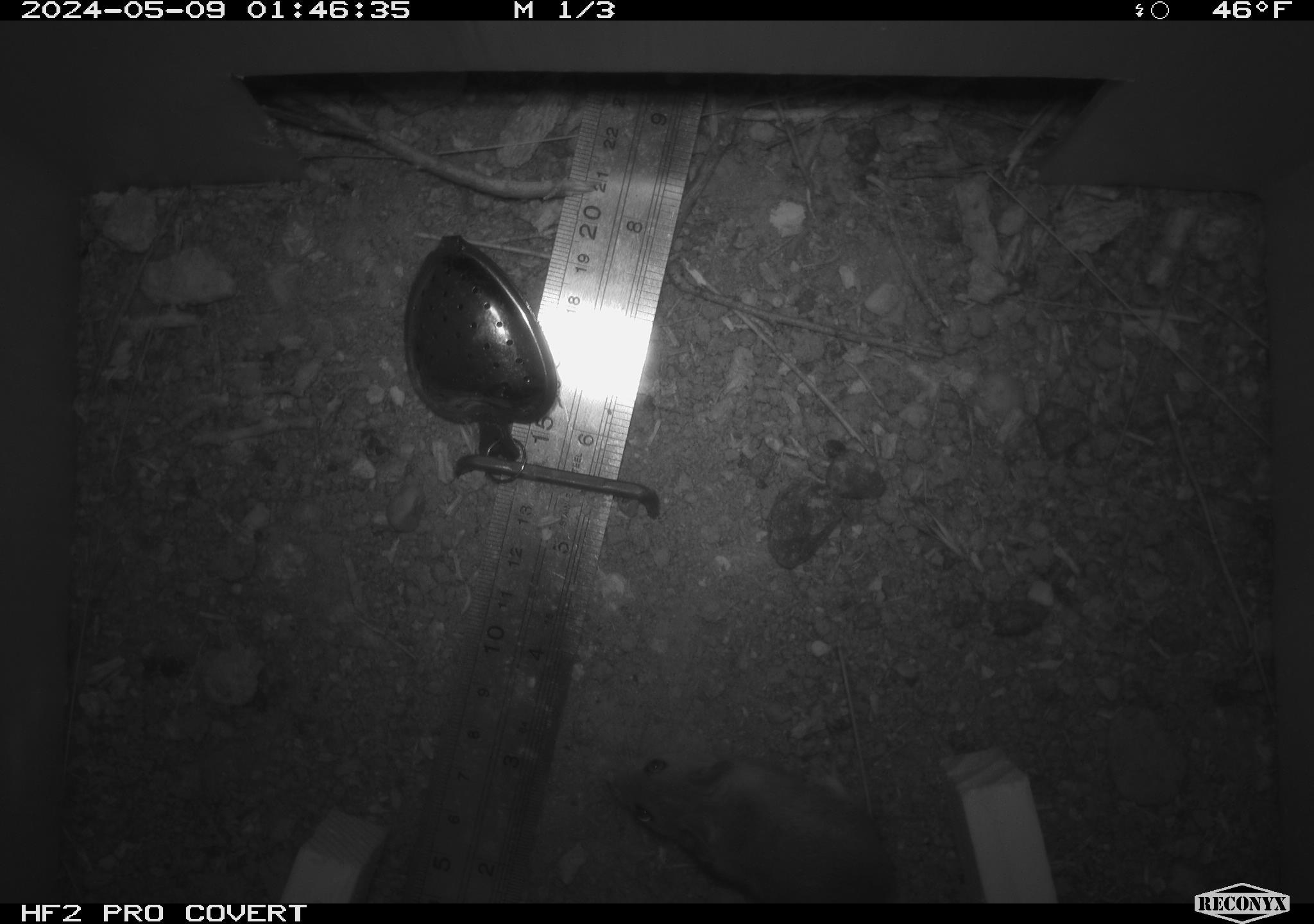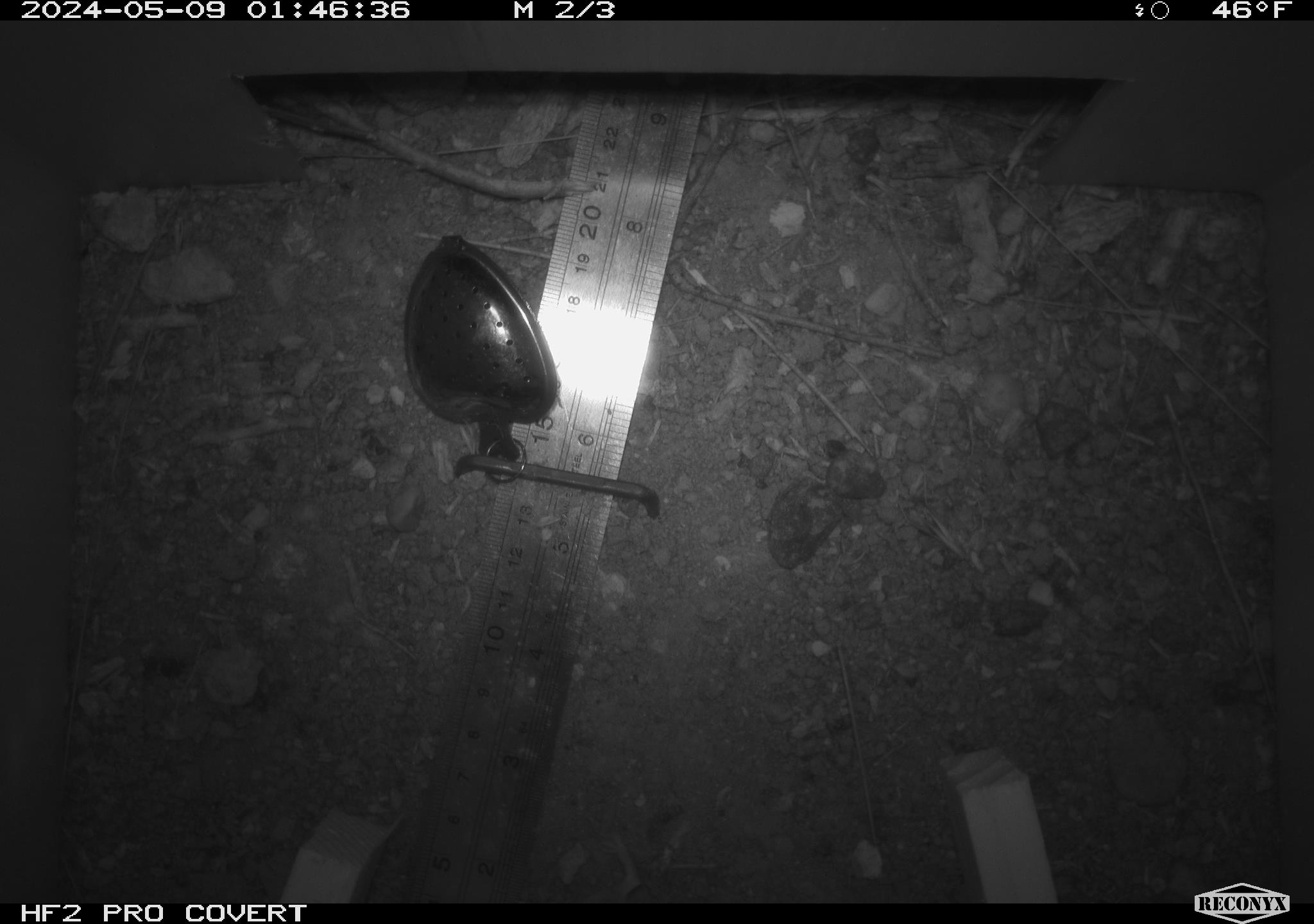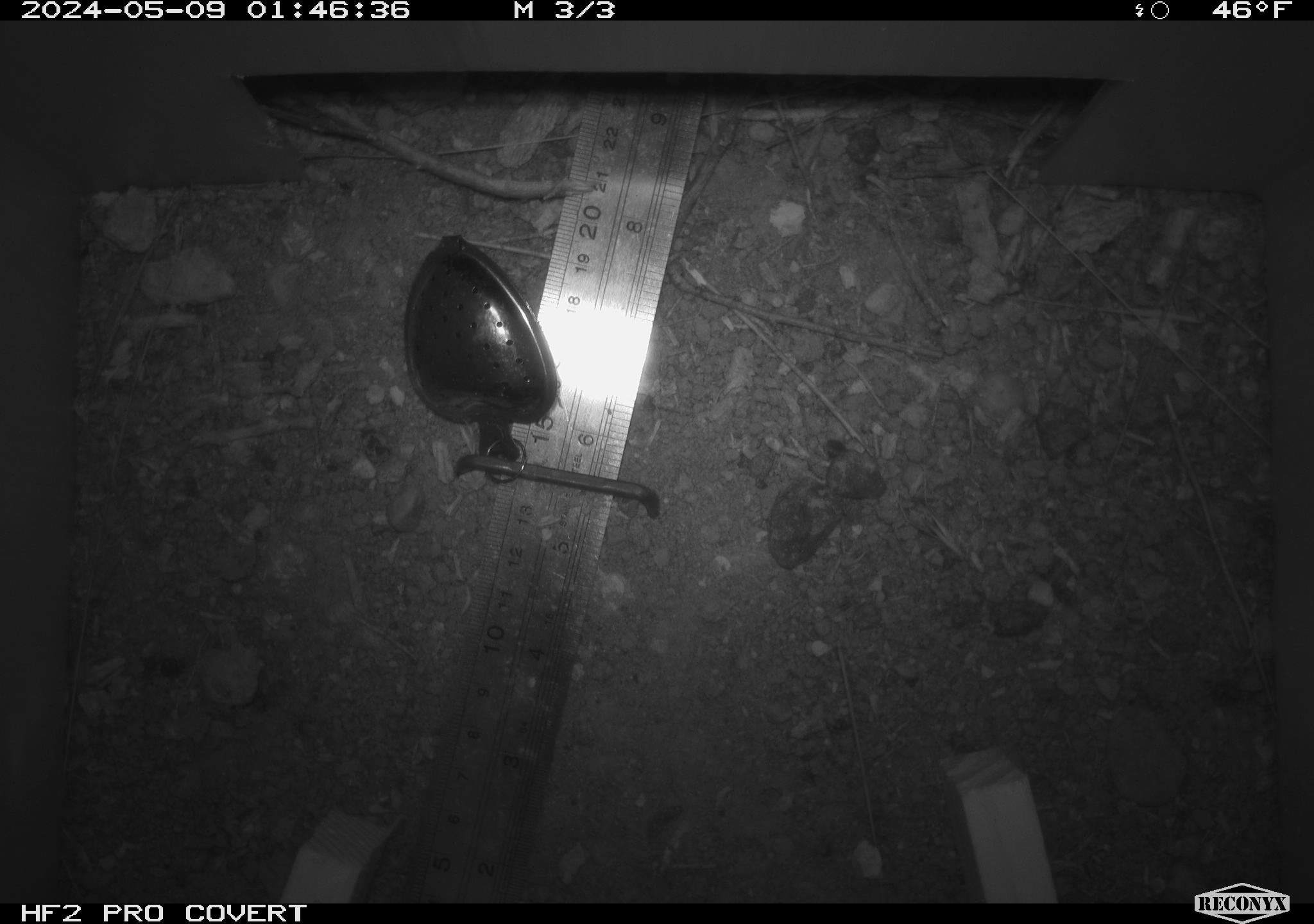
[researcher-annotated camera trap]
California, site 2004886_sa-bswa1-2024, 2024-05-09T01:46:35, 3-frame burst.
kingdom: Animalia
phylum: Chordata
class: Mammalia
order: Rodentia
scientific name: Rodentia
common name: mouse species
Mouse species (Rodentia).